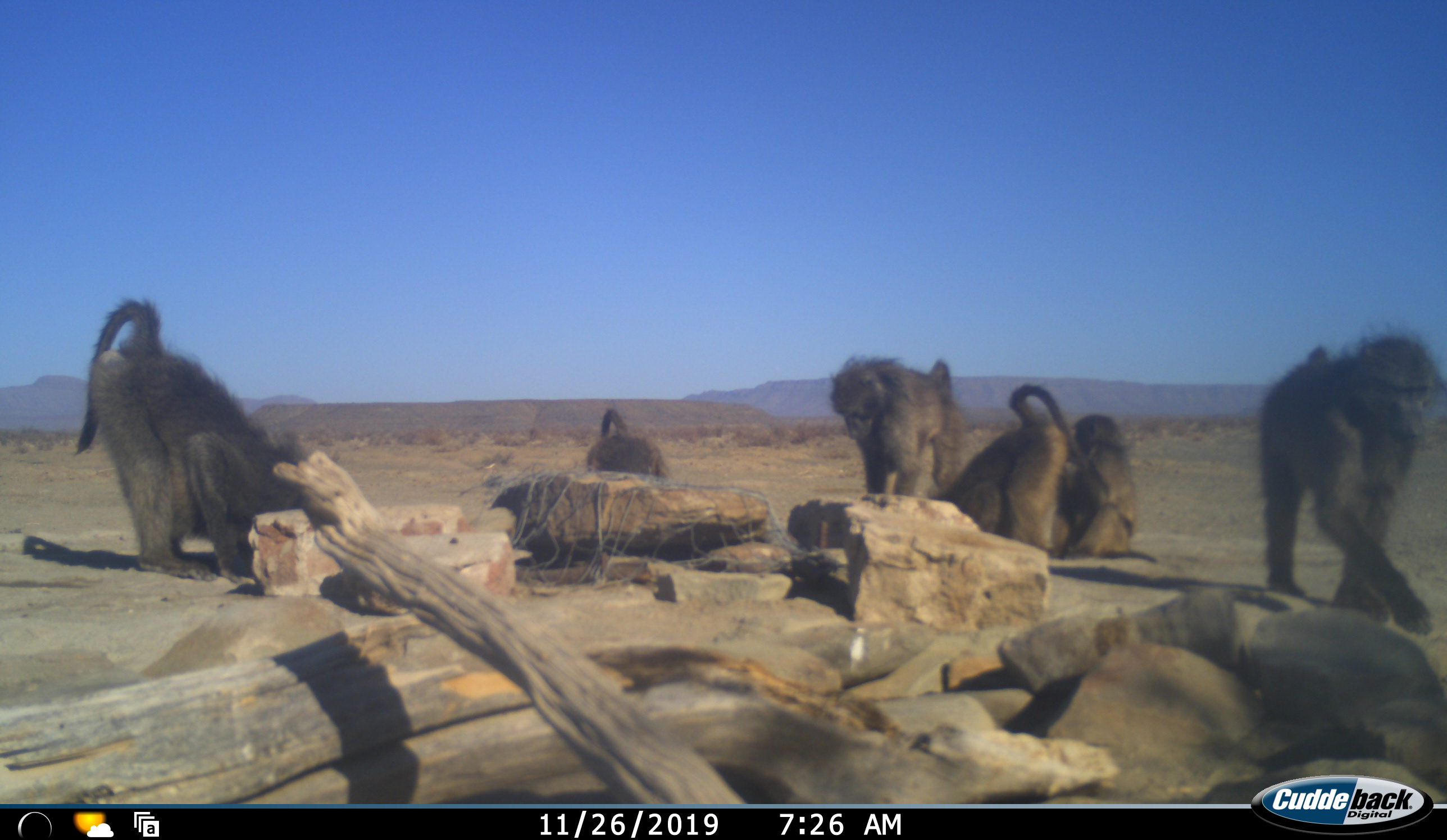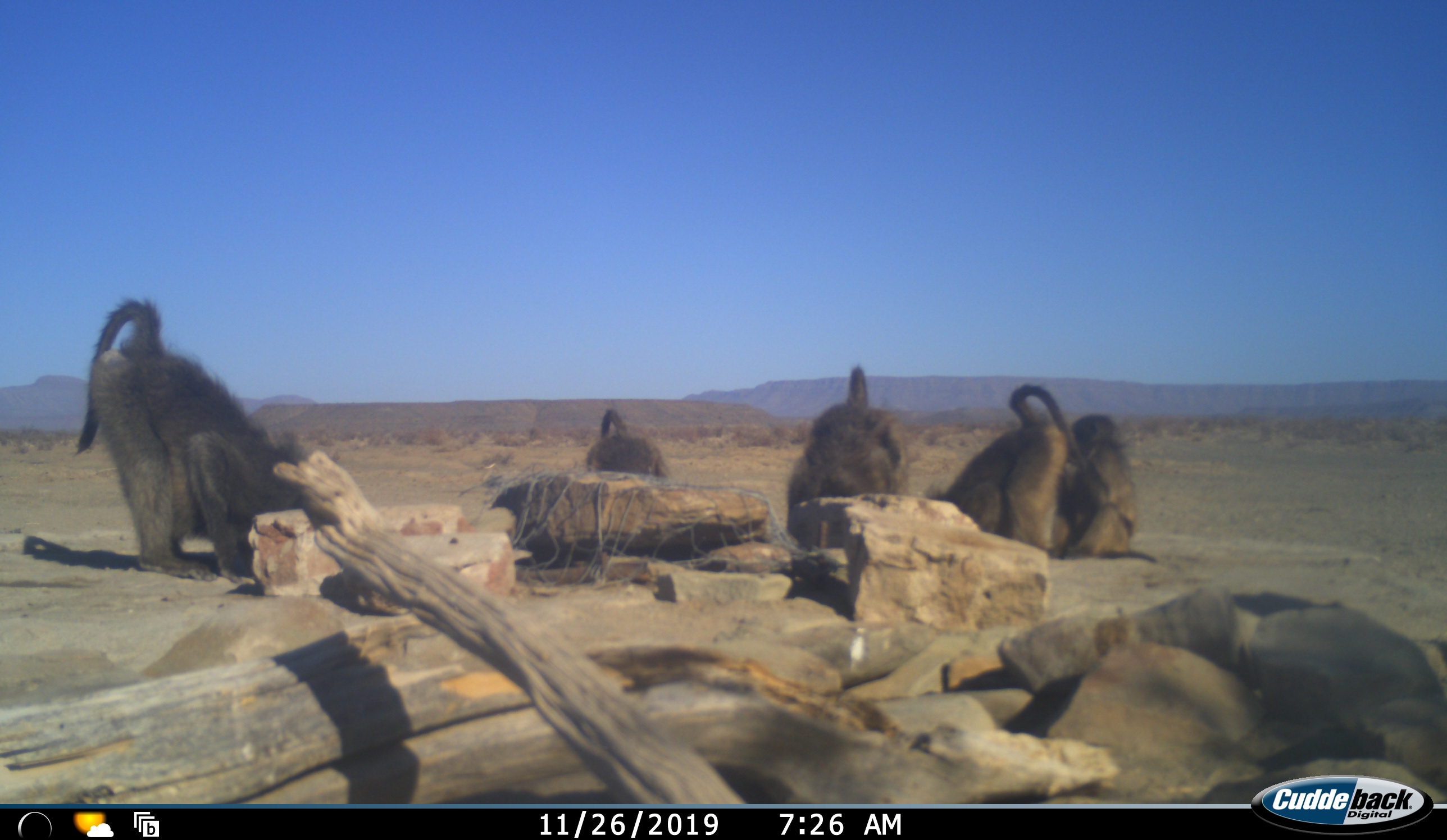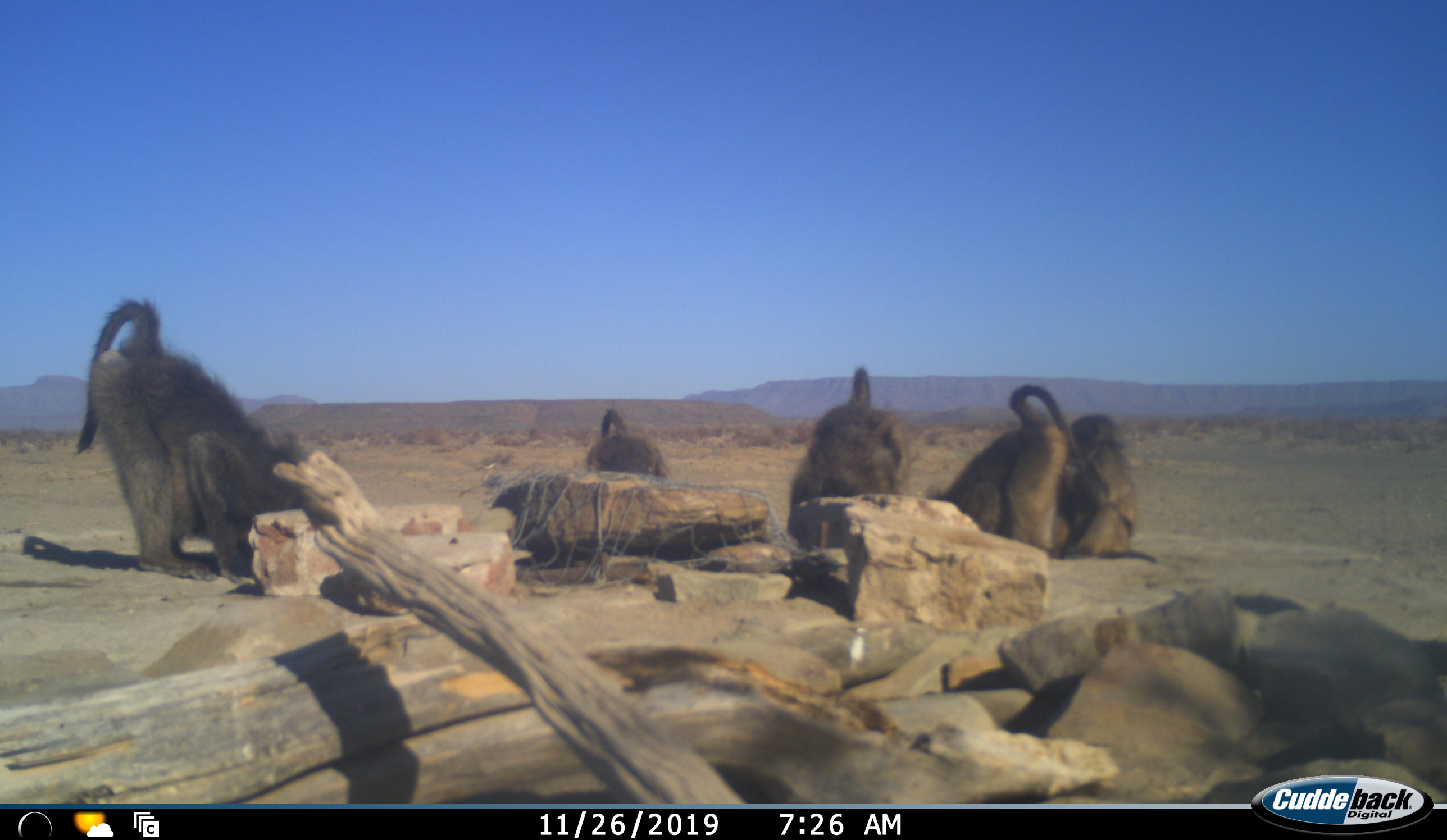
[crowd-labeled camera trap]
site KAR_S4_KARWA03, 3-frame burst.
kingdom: Animalia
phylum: Chordata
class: Mammalia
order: Primates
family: Cercopithecidae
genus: Papio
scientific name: Papio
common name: baboon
Baboon (Papio), count 6. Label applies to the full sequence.